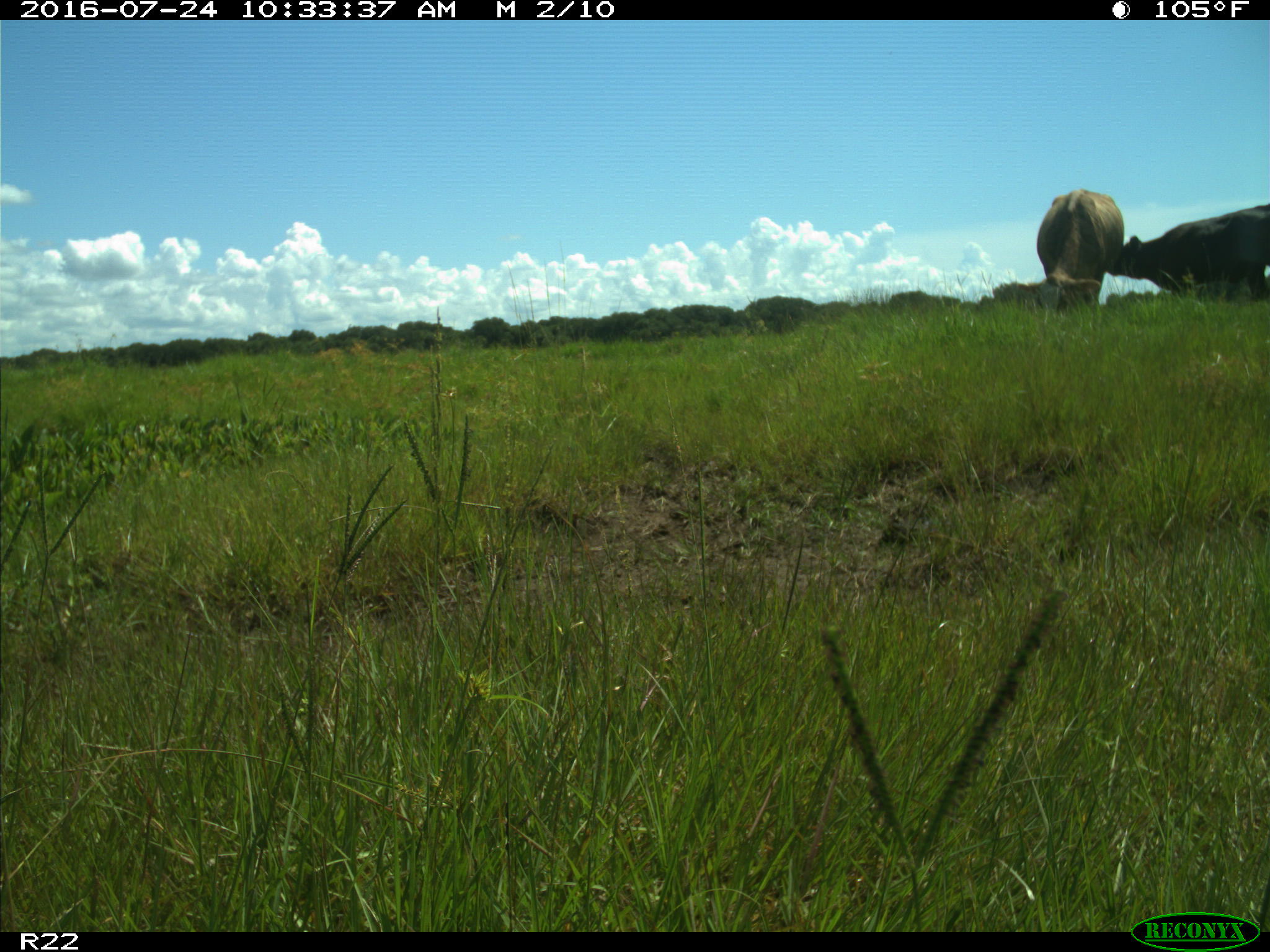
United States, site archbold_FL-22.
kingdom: Animalia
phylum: Chordata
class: Mammalia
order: Artiodactyla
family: Bovidae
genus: Bos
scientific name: Bos taurus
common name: domestic cow